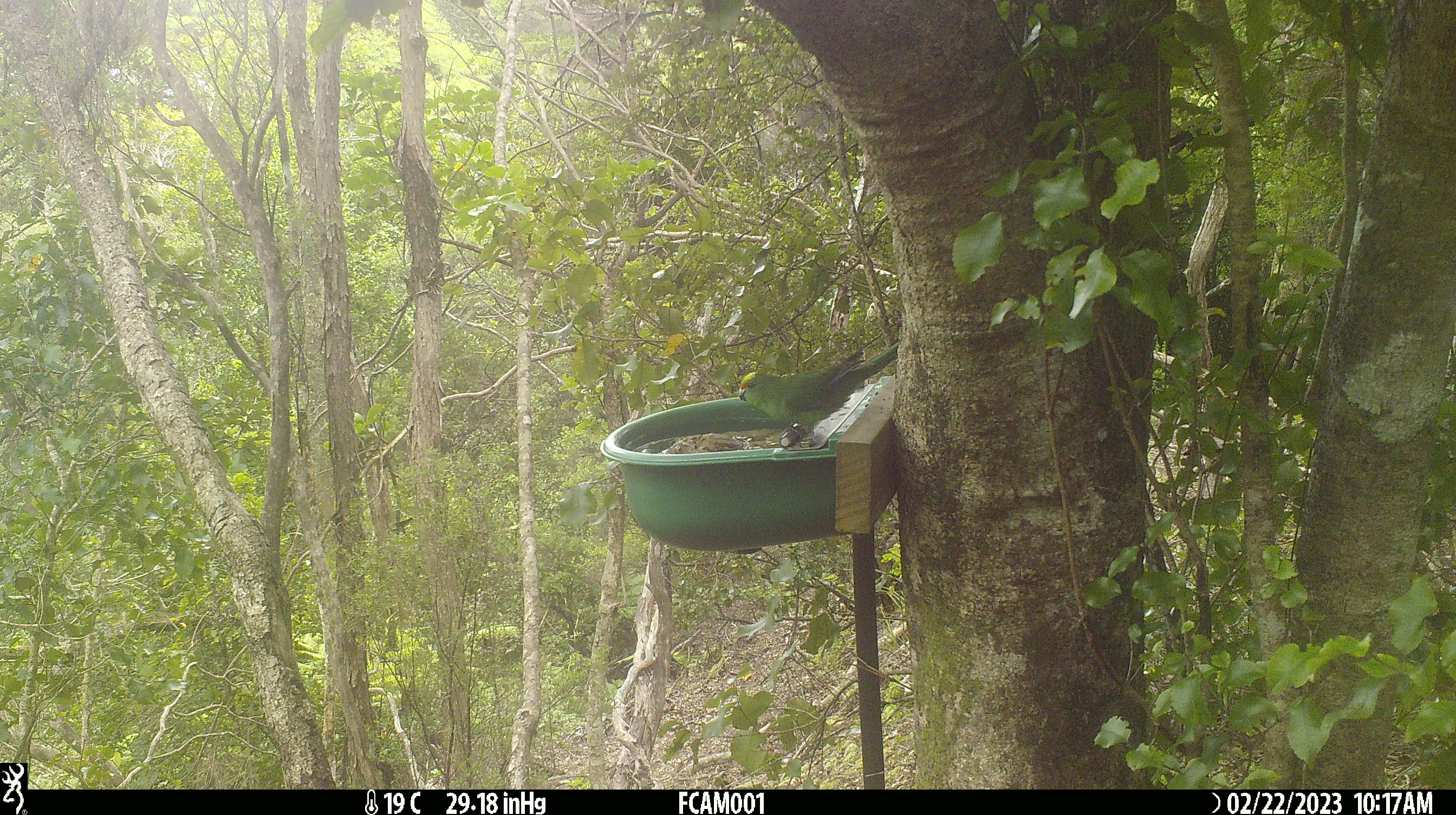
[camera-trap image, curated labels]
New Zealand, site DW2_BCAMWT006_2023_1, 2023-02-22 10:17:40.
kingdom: Animalia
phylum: Chordata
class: Aves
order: Psittaciformes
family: Psittaculidae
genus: Cyanoramphus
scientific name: Cyanoramphus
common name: parakeet